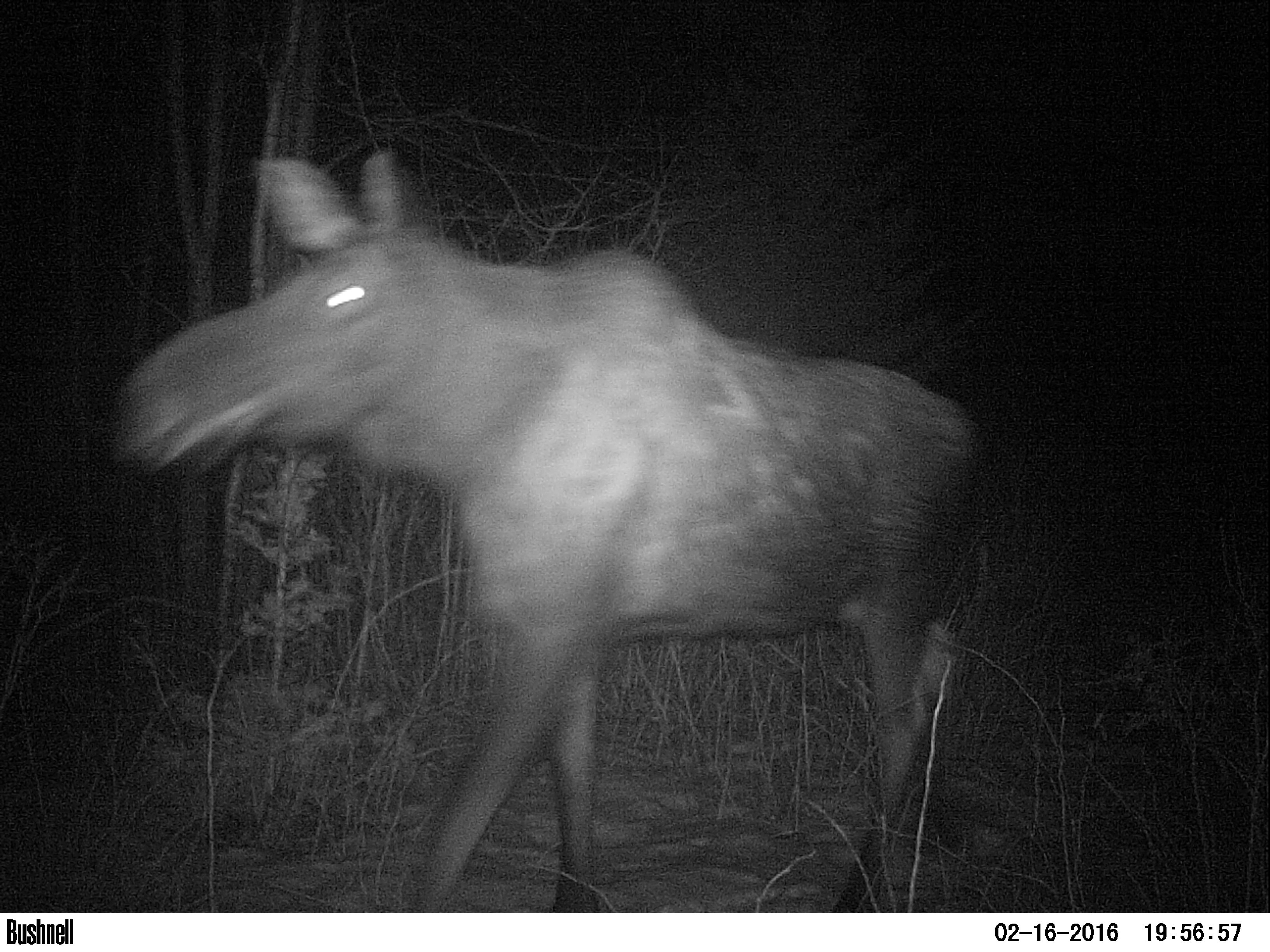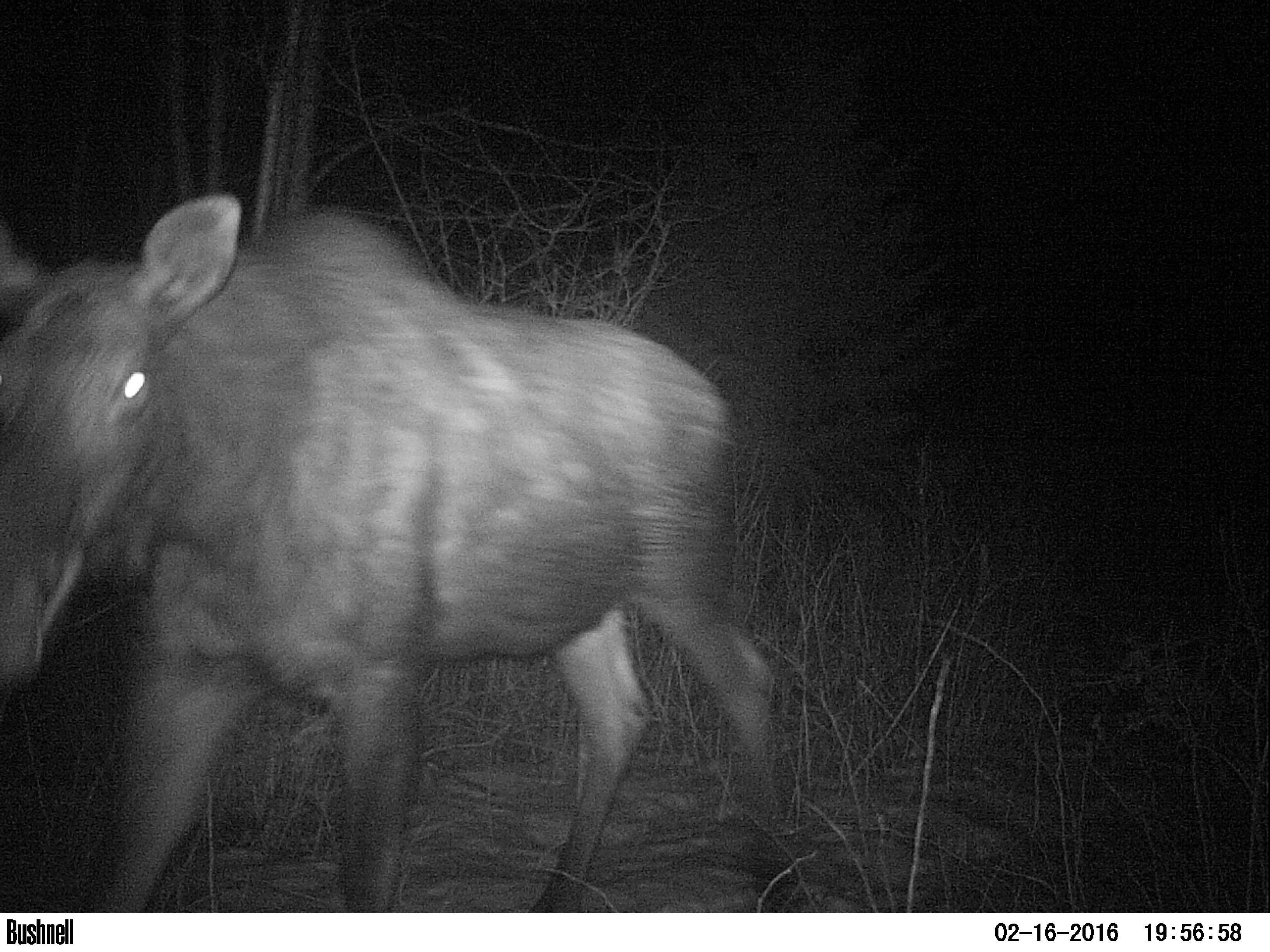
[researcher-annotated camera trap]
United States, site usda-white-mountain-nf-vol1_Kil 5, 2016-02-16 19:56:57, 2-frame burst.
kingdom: Animalia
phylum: Chordata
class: Mammalia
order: Artiodactyla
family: Cervidae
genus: Alces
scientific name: Alces alces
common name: moose